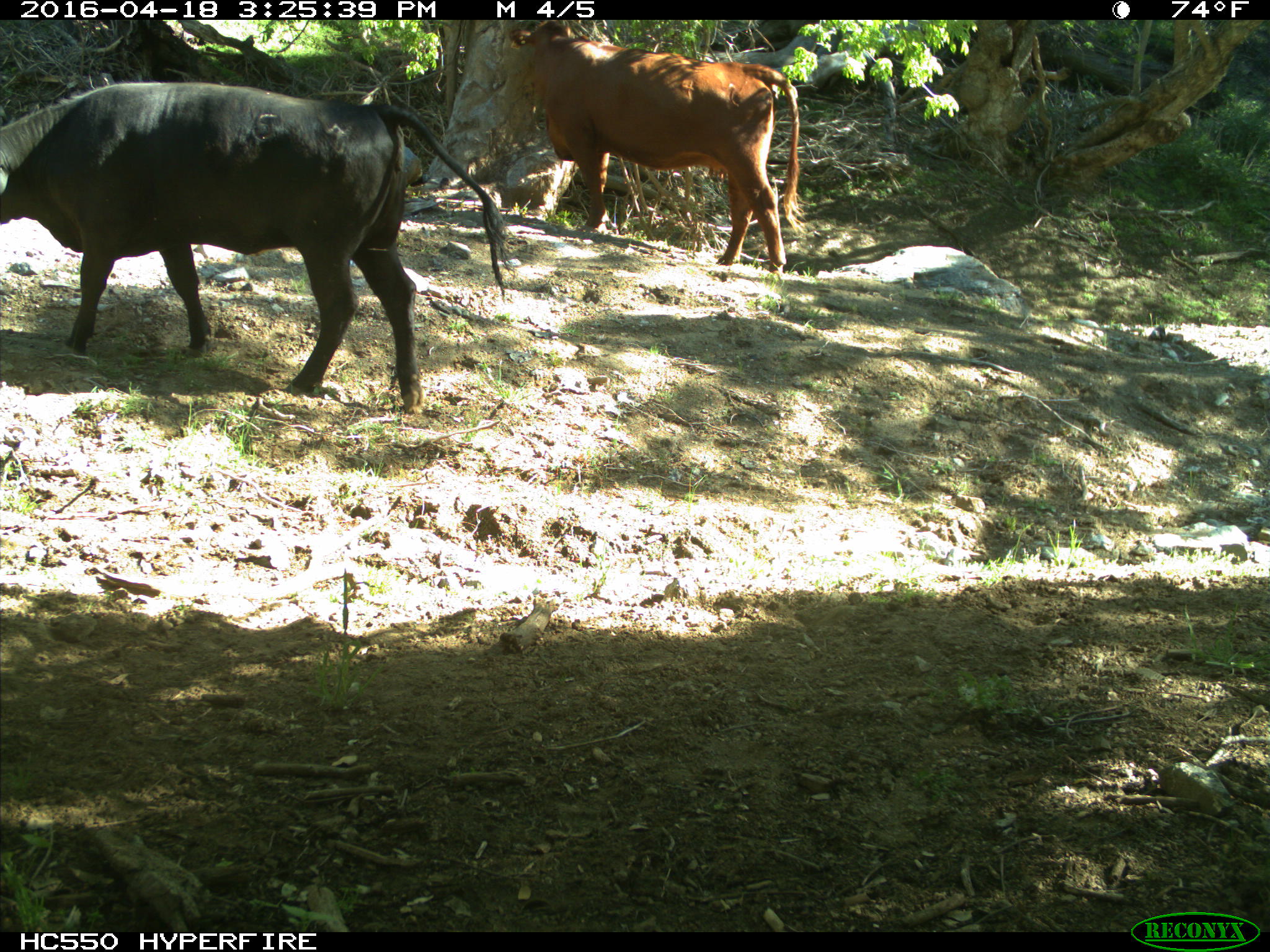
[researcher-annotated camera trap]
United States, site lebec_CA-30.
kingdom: Animalia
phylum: Chordata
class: Mammalia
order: Artiodactyla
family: Bovidae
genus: Bos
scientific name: Bos taurus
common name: domestic cow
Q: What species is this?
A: Bos taurus (domestic cow).